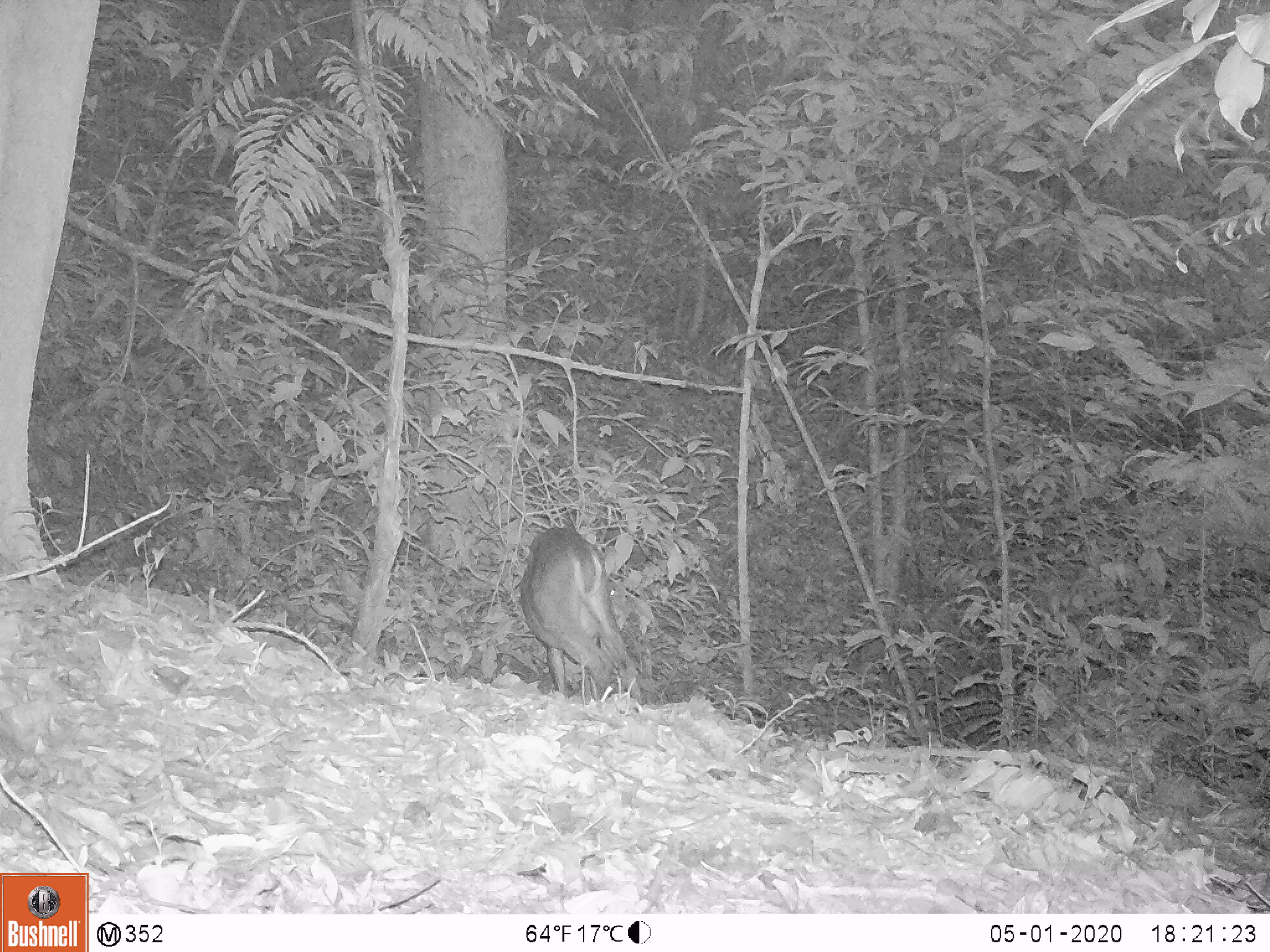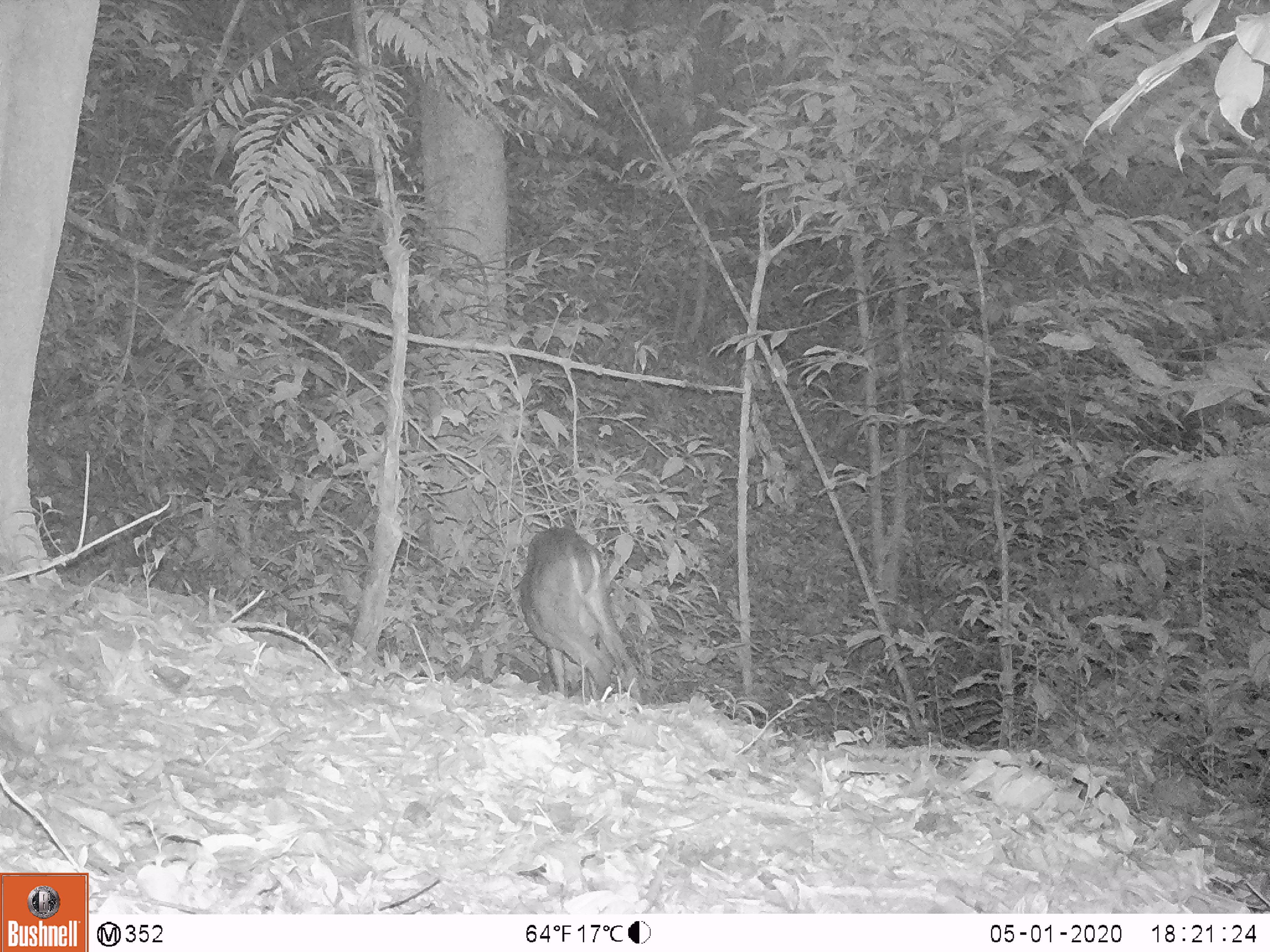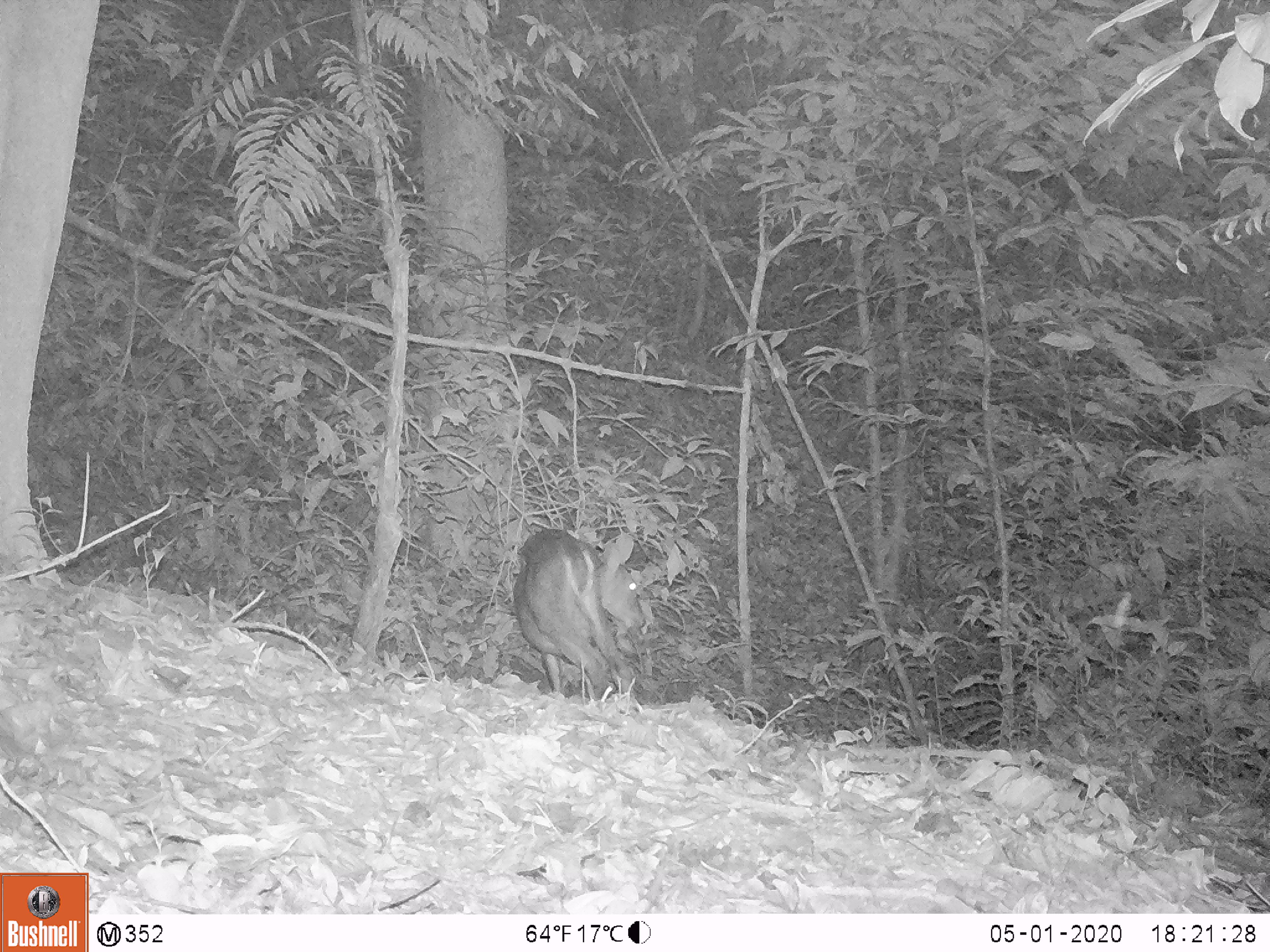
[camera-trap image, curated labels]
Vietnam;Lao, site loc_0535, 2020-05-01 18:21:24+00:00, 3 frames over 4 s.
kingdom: Animalia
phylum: Chordata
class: Mammalia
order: Artiodactyla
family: Cervidae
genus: Muntiacus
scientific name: Muntiacus vuquangensis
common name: large-antlered muntjac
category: large antlered muntjac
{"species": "large antlered muntjac (large-antlered muntjac) (Muntiacus vuquangensis)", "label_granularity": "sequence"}